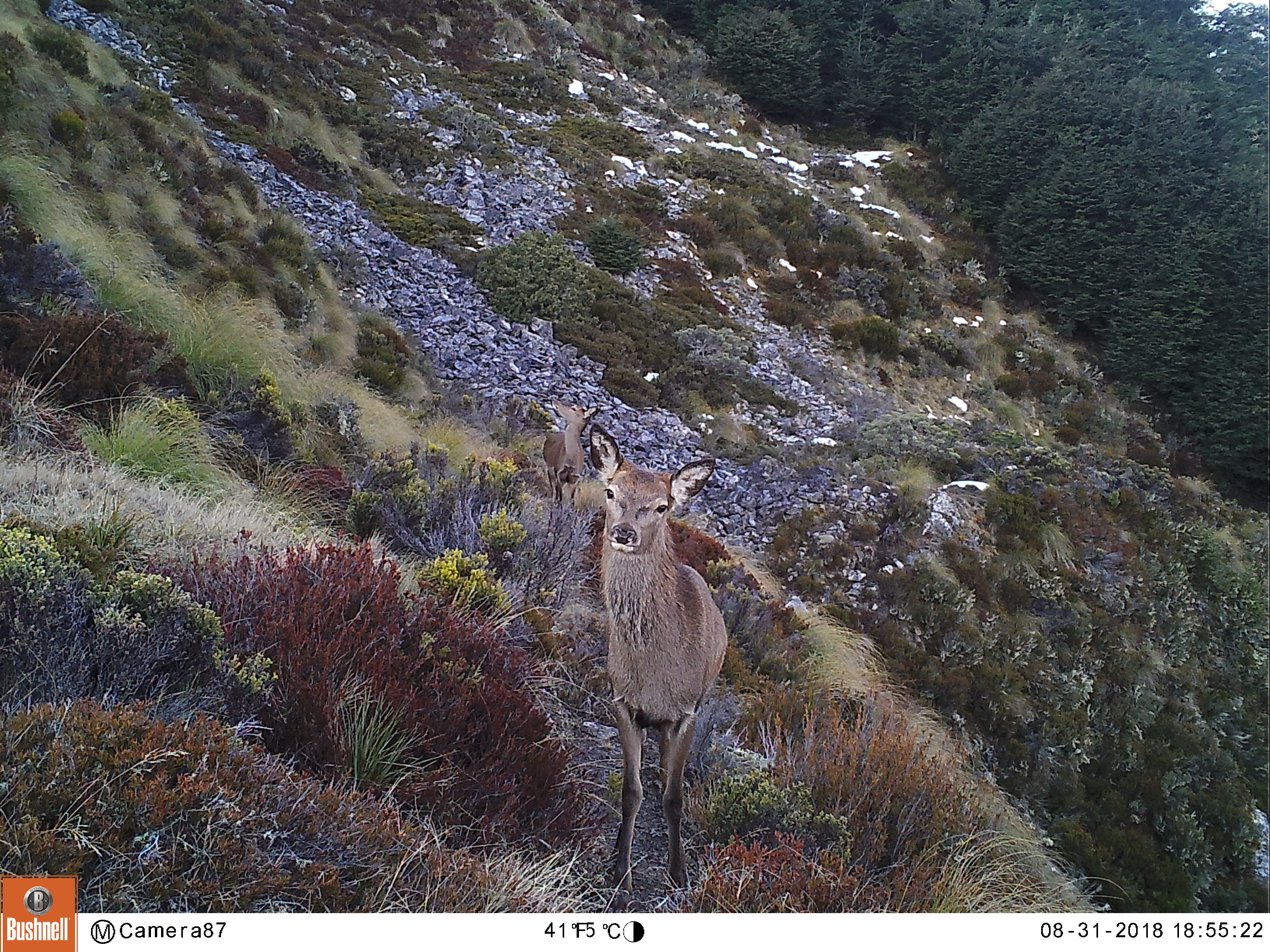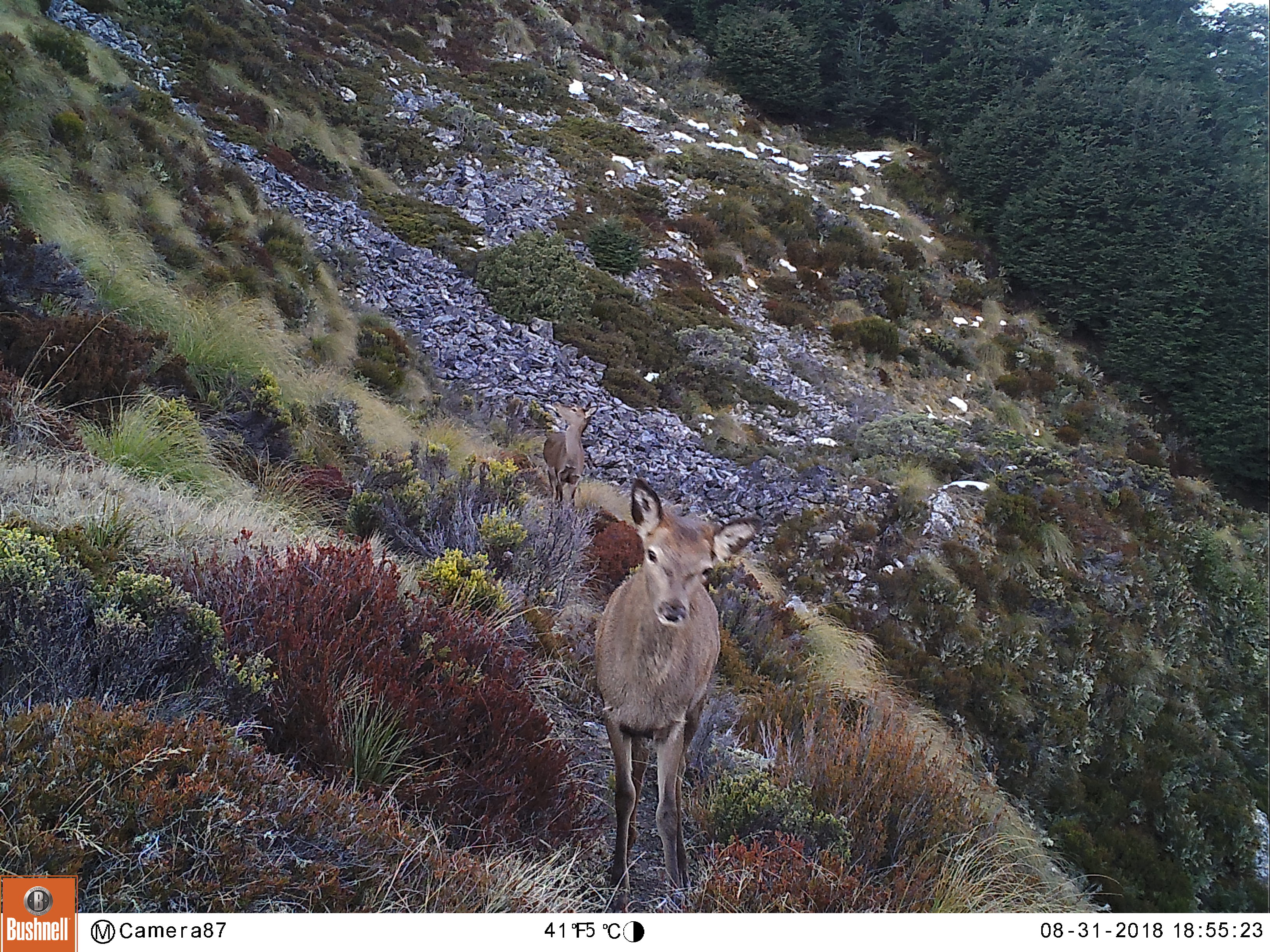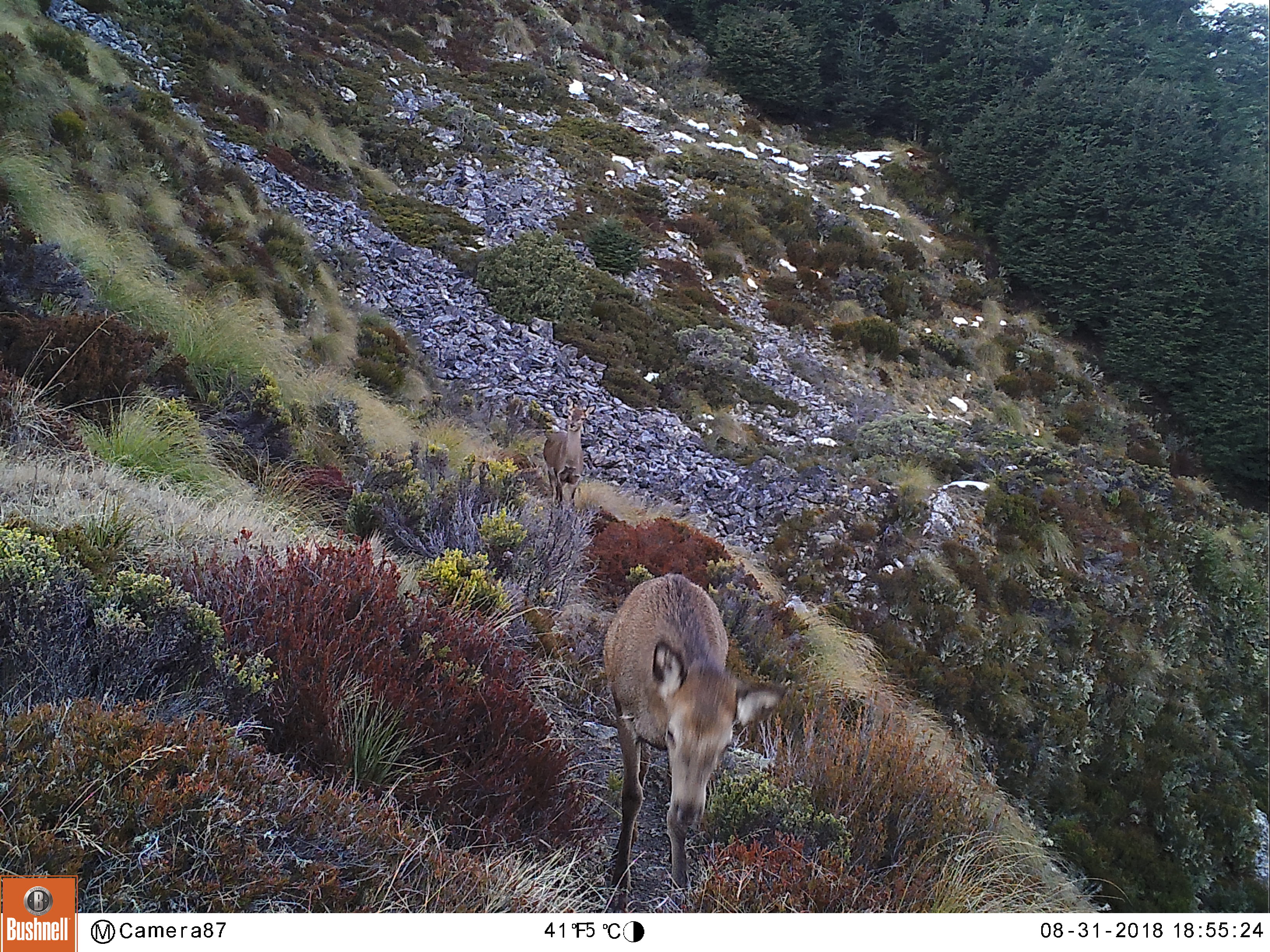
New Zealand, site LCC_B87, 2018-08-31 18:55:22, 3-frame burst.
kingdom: Animalia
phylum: Chordata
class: Mammalia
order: Artiodactyla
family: Cervidae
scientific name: Cervidae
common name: deer